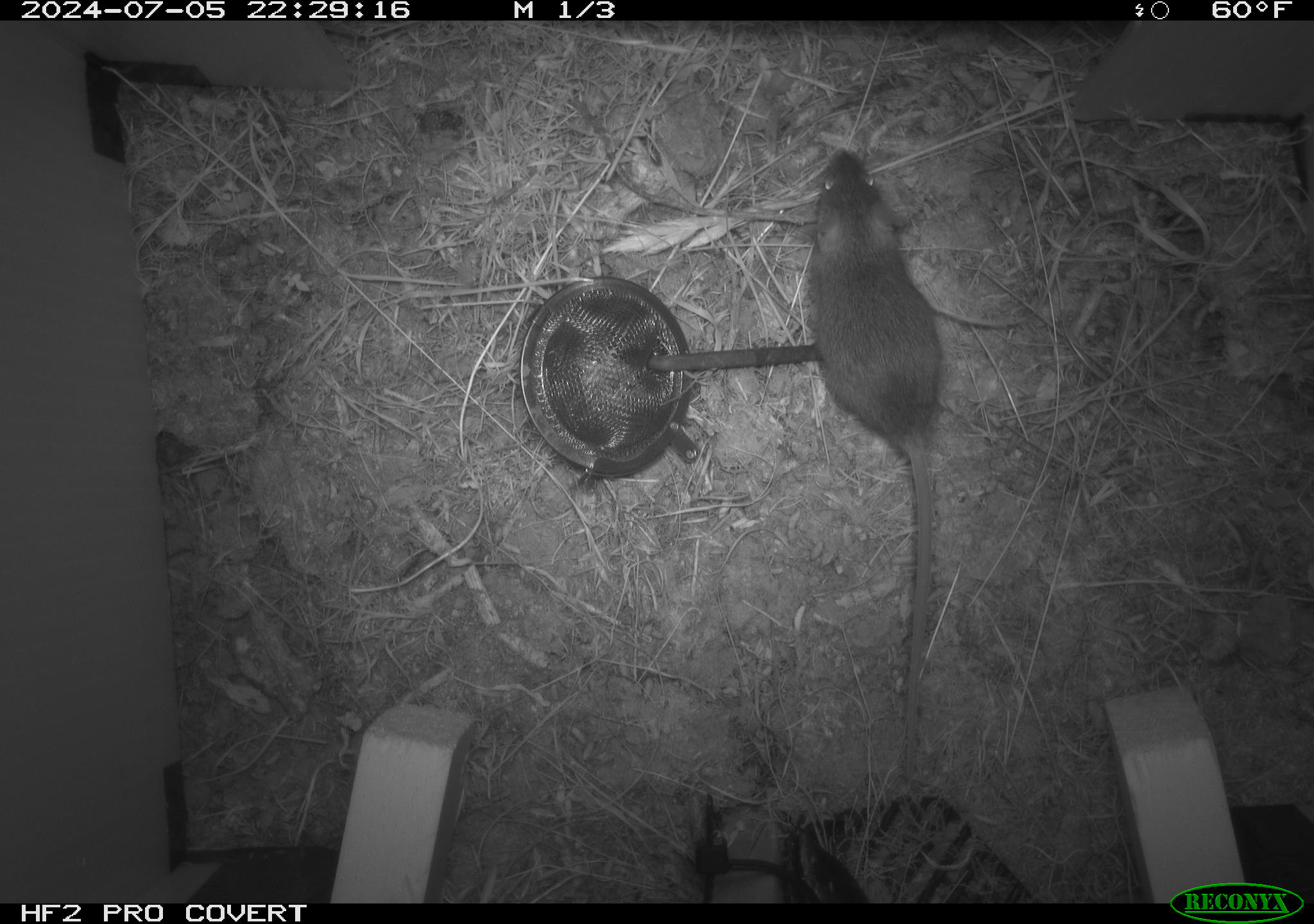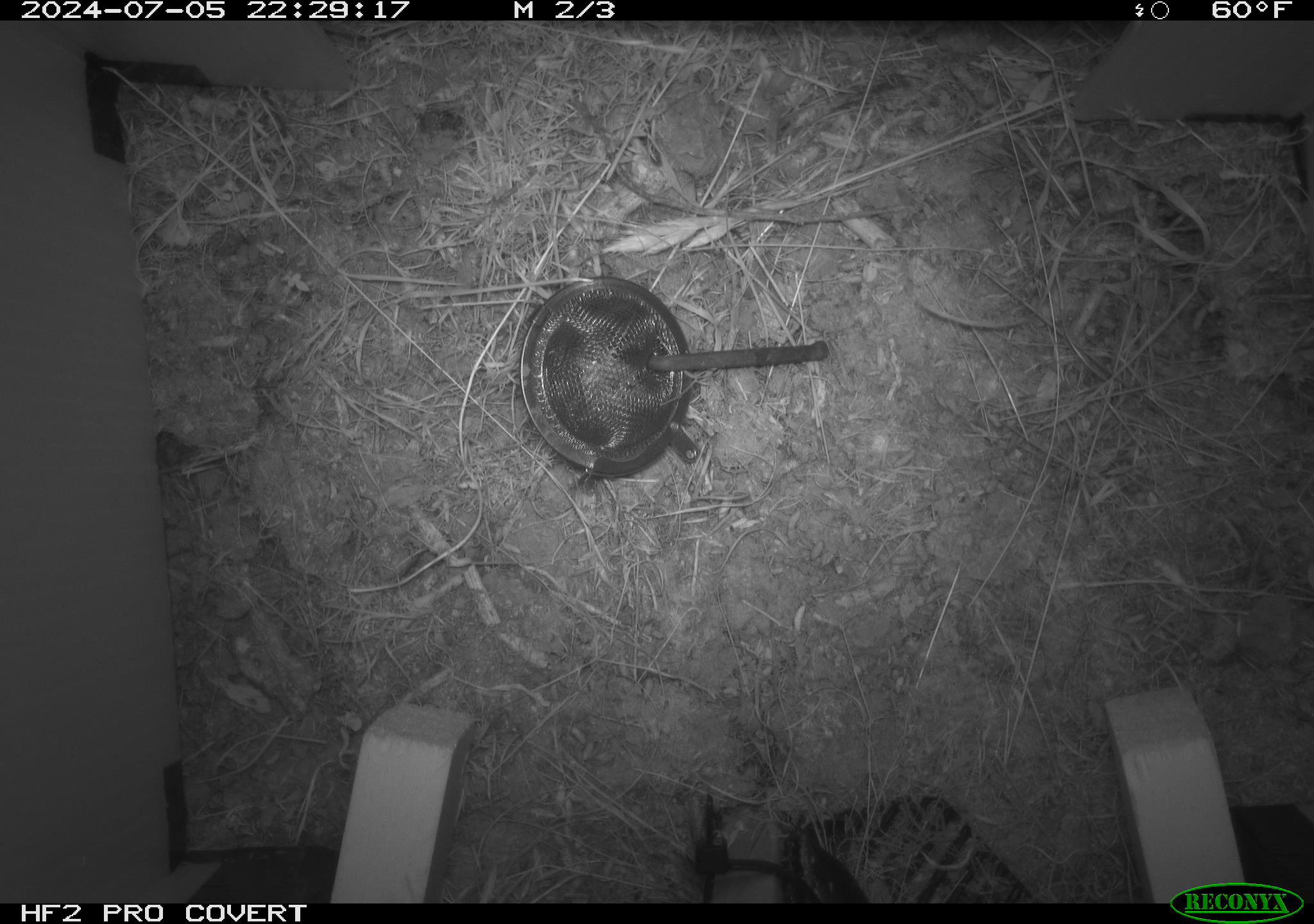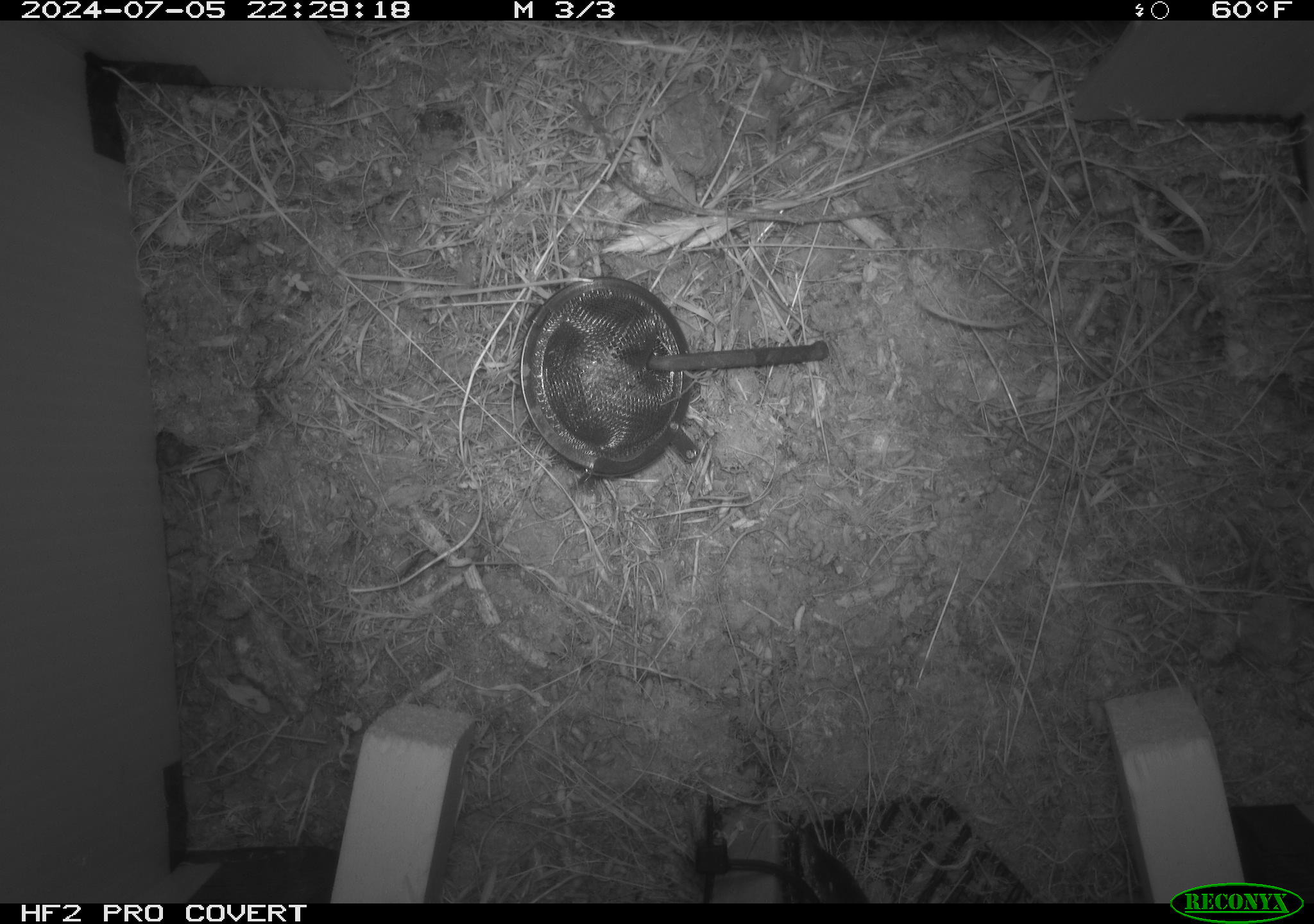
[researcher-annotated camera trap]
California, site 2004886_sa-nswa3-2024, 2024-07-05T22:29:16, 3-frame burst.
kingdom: Animalia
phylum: Chordata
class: Mammalia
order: Rodentia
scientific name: Rodentia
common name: rodent